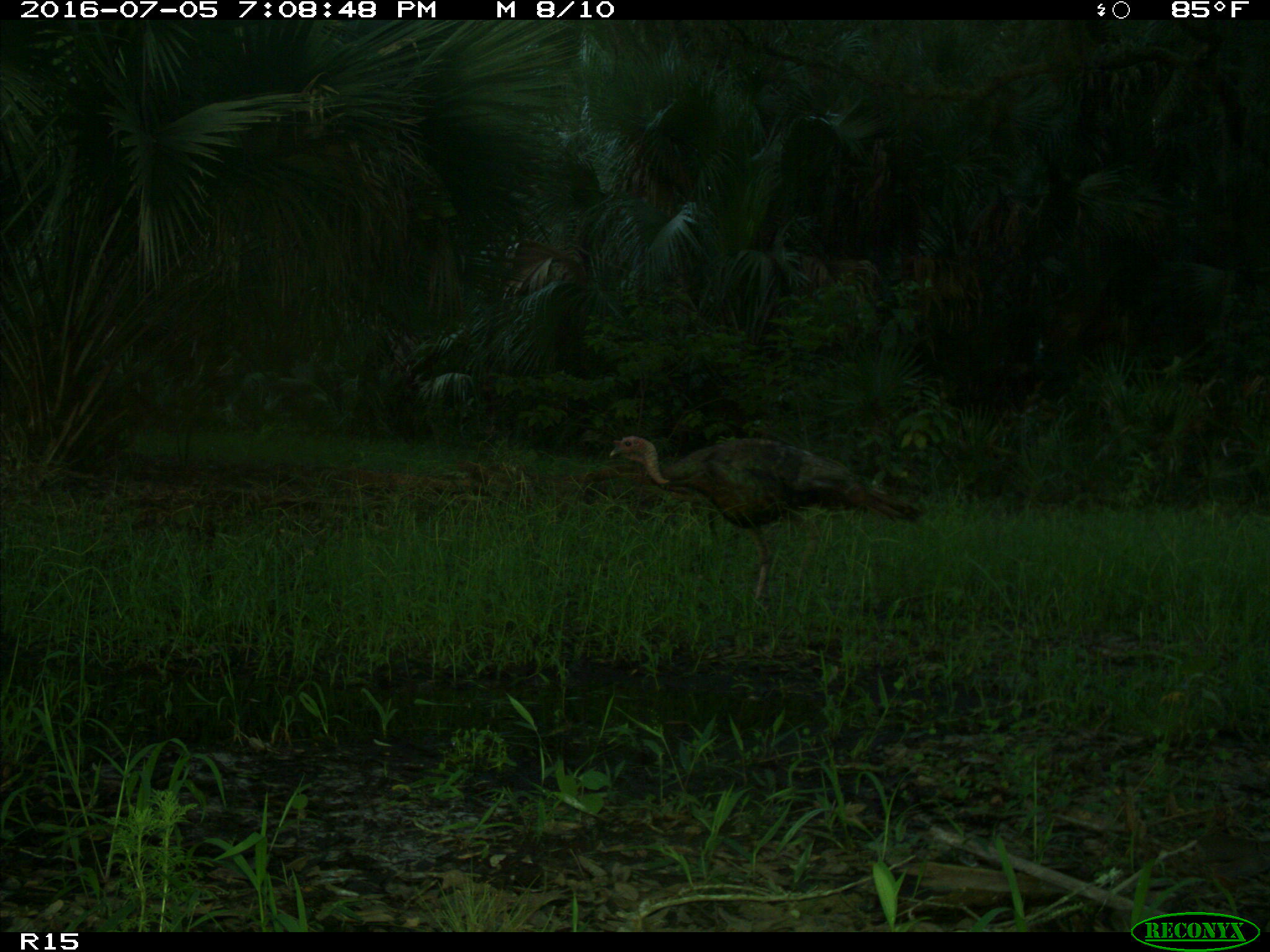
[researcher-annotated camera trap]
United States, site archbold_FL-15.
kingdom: Animalia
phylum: Chordata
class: Aves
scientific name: Aves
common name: birds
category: unidentified bird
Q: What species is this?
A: Unidentified bird (birds) (Aves).